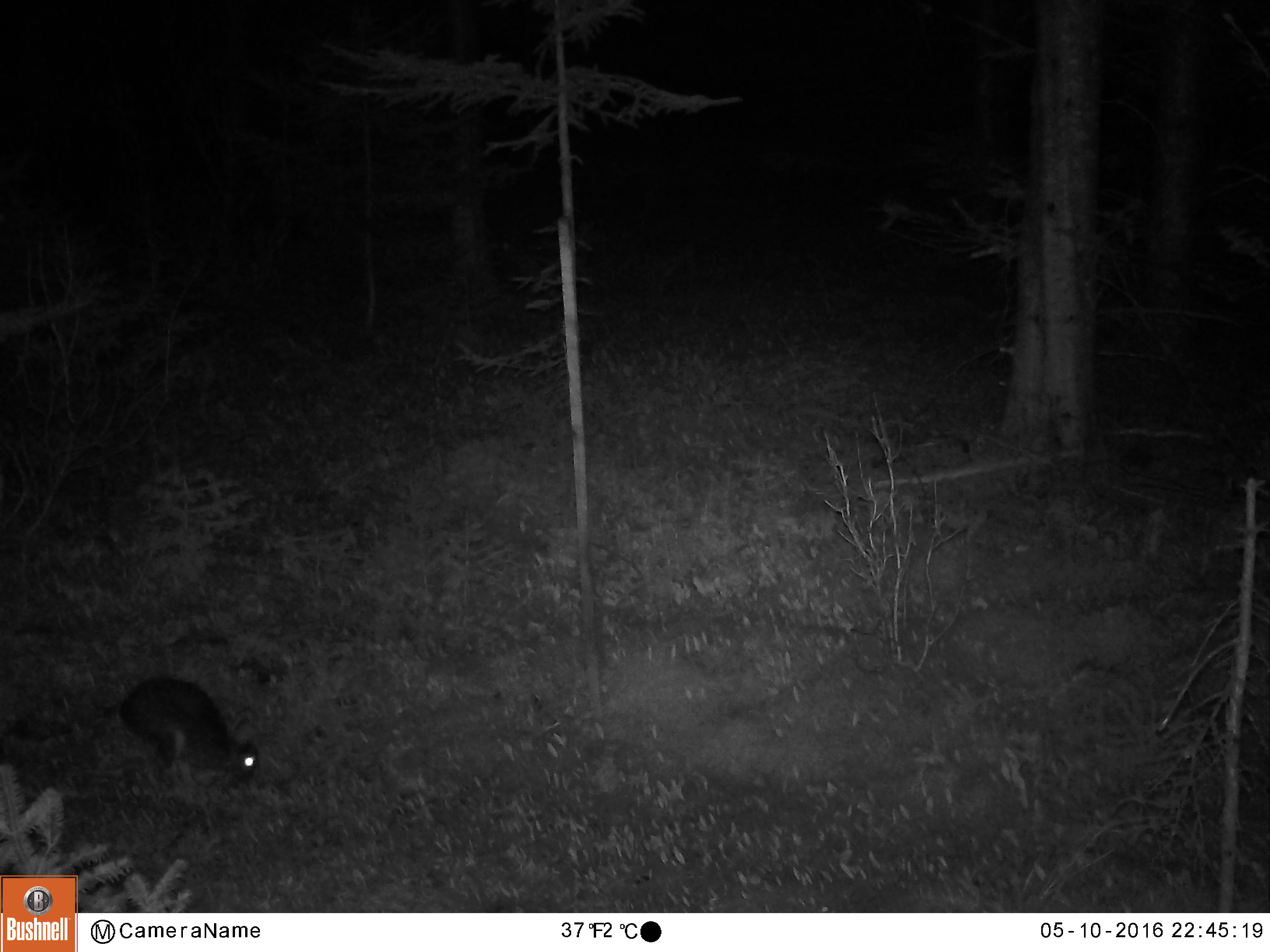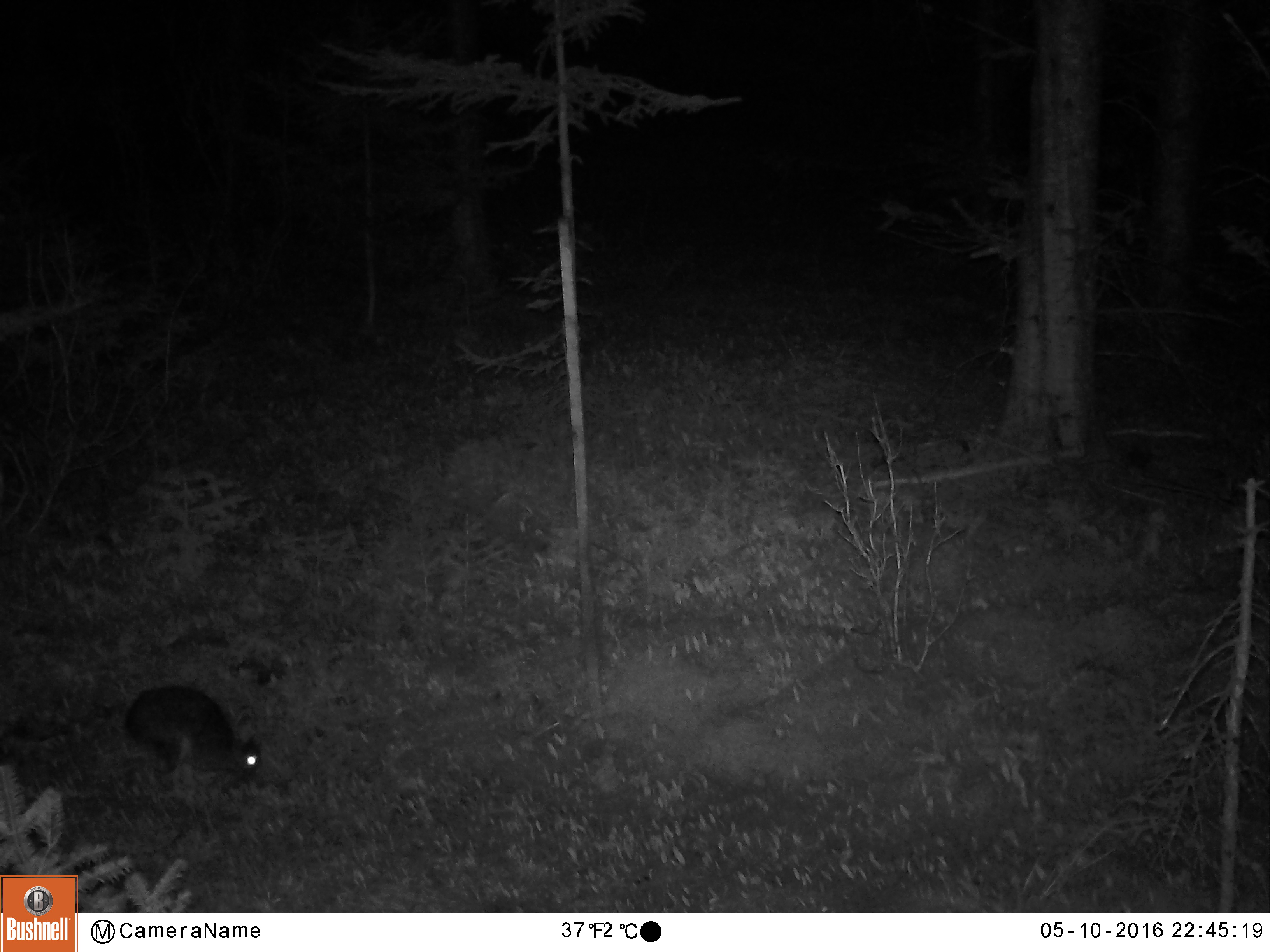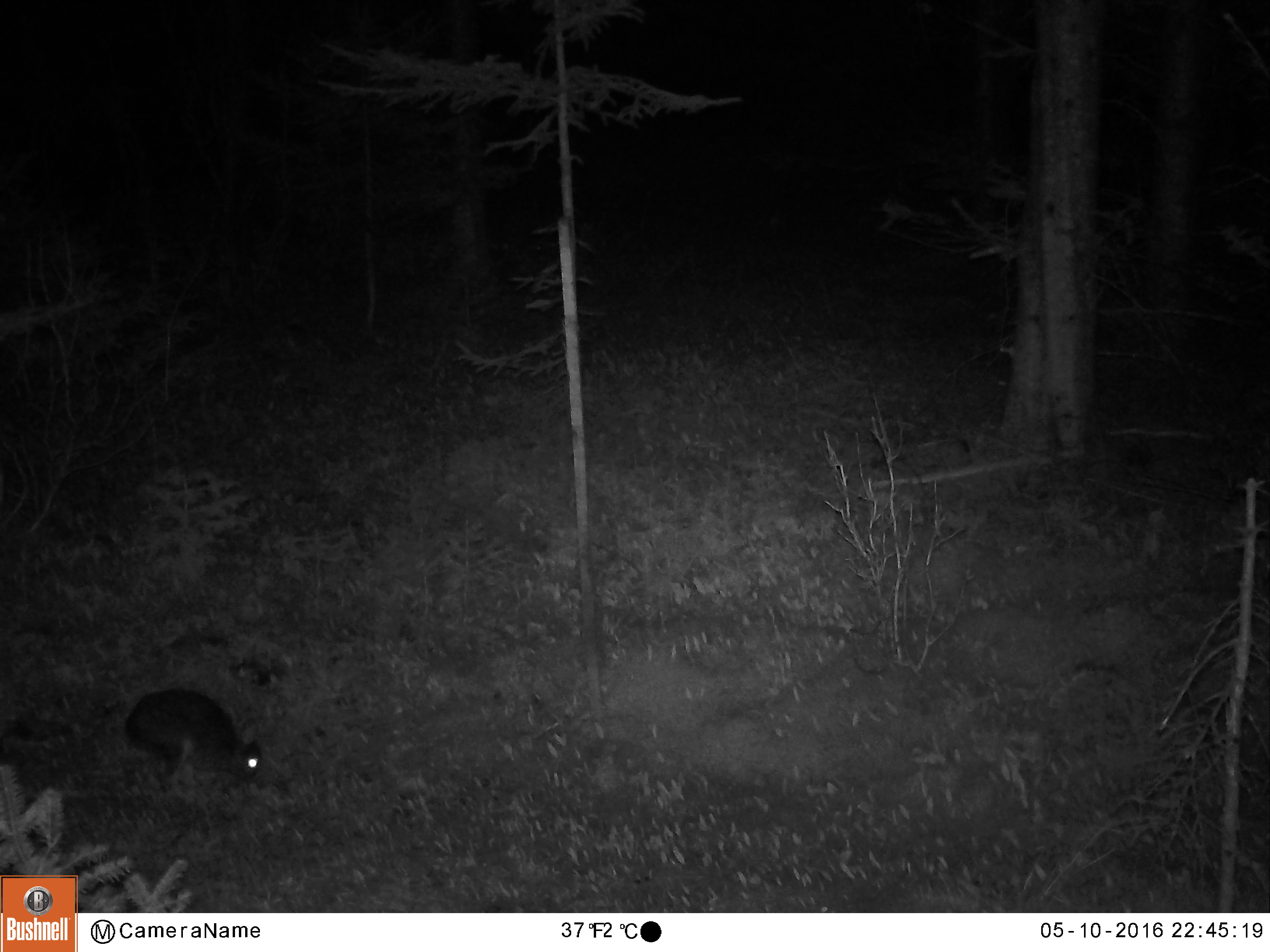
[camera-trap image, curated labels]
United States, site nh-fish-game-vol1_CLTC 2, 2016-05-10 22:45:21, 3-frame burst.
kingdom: Animalia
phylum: Chordata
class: Mammalia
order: Lagomorpha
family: Leporidae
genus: Lepus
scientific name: Lepus americanus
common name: snowshoe hare